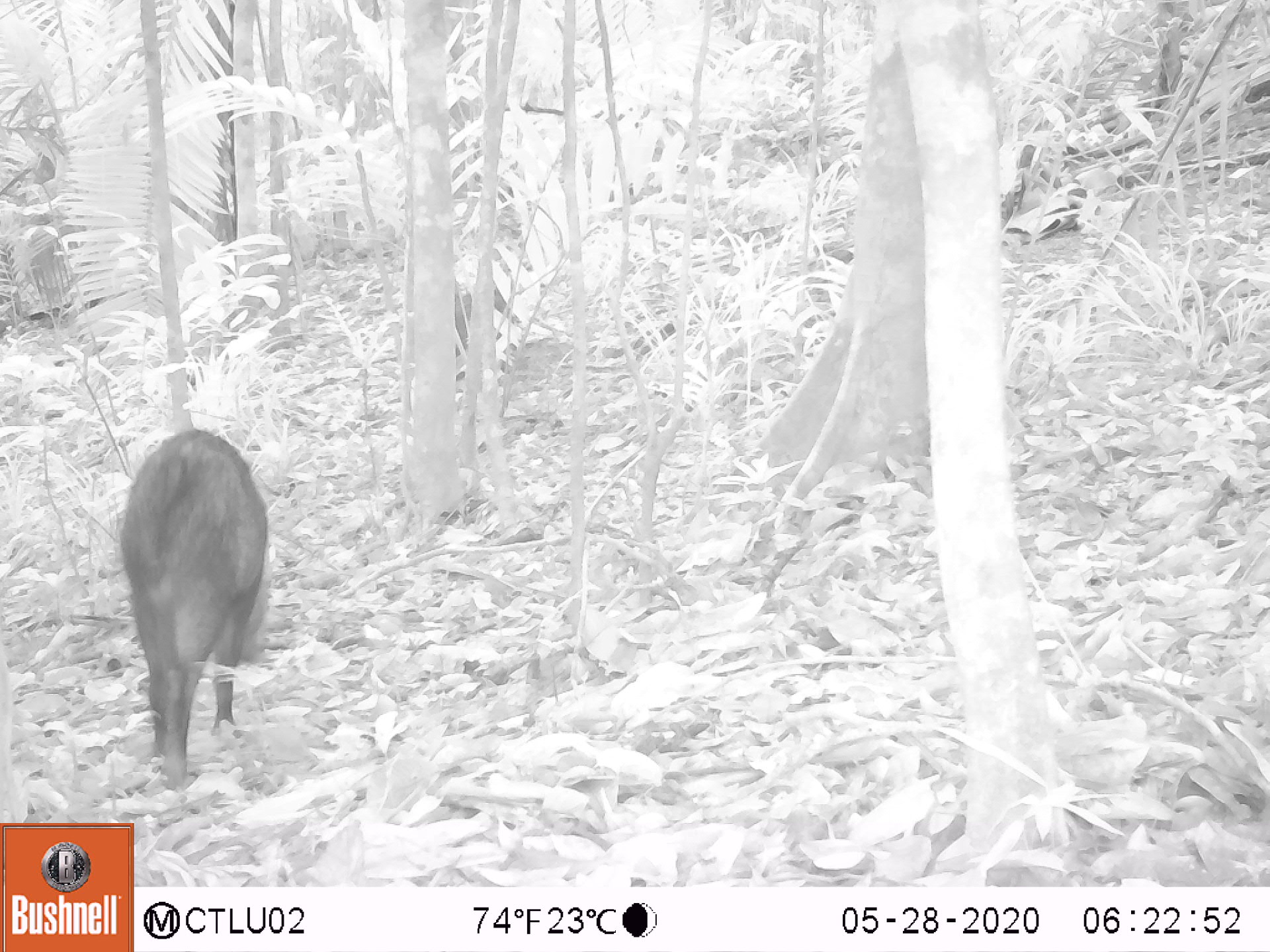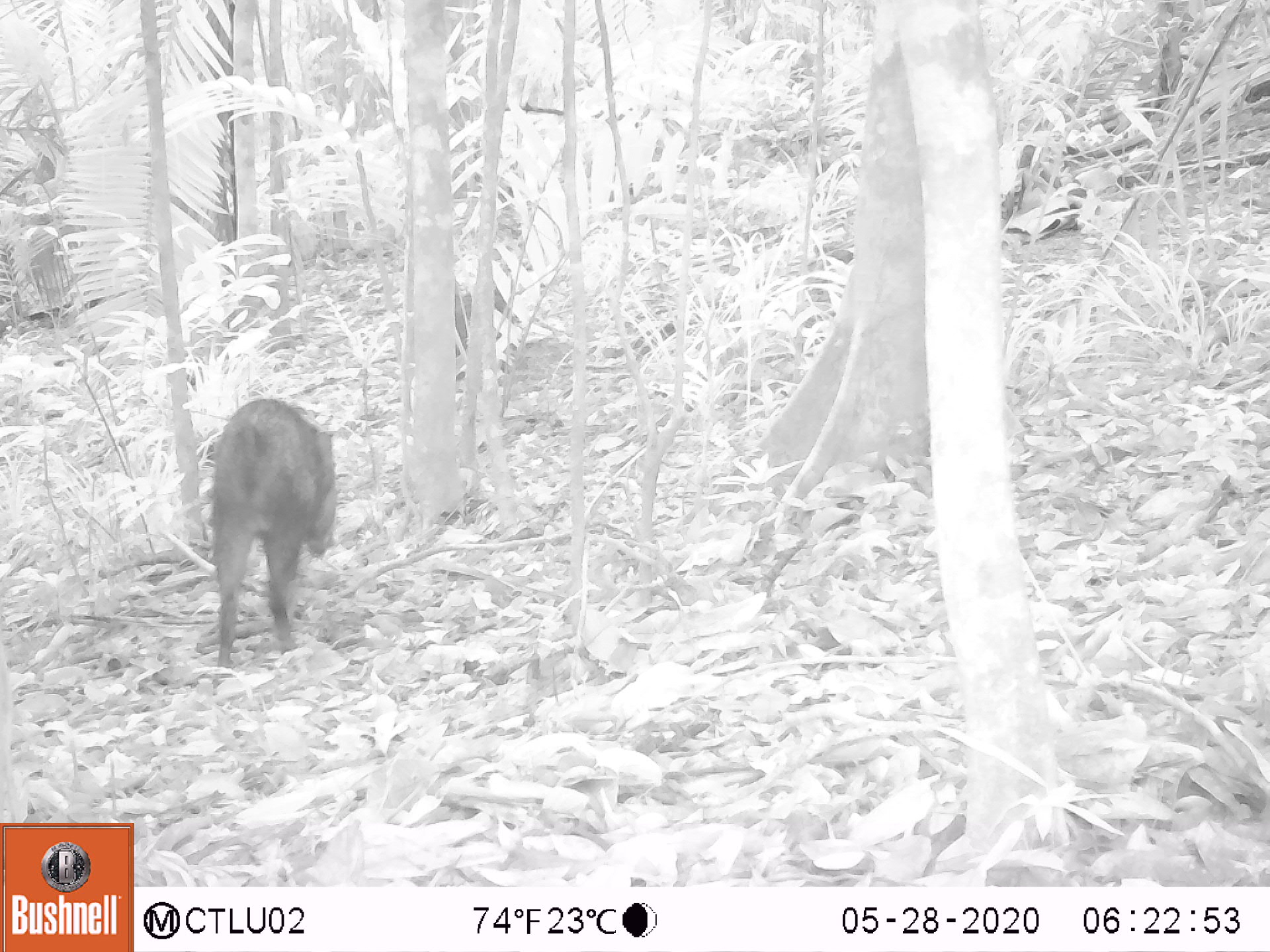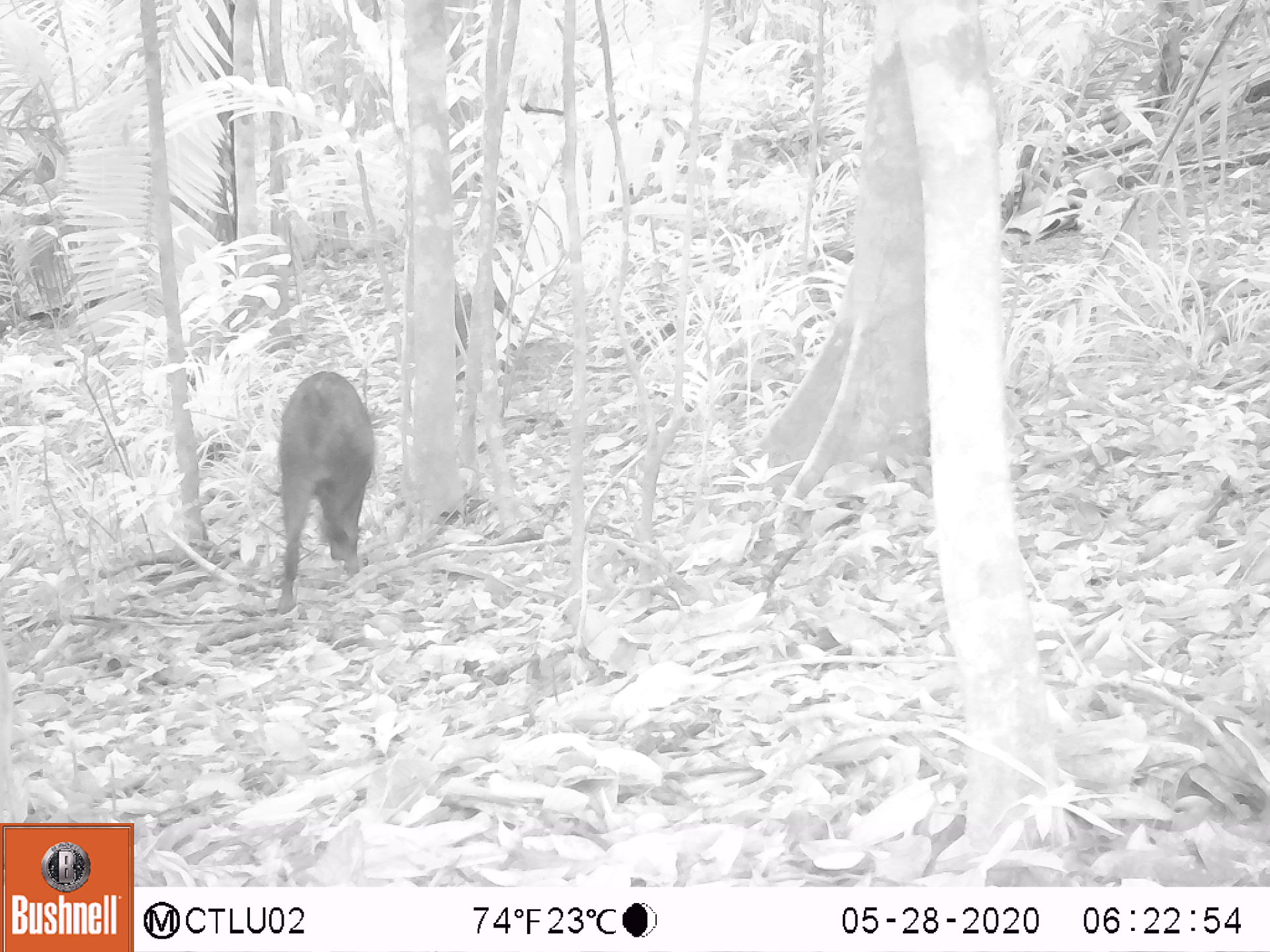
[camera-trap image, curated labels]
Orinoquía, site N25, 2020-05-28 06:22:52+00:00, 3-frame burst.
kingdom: Animalia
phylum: Chordata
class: Mammalia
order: Artiodactyla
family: Tayassuidae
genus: Pecari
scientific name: Pecari tajacu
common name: collared peccary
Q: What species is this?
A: Collared peccary (Pecari tajacu).